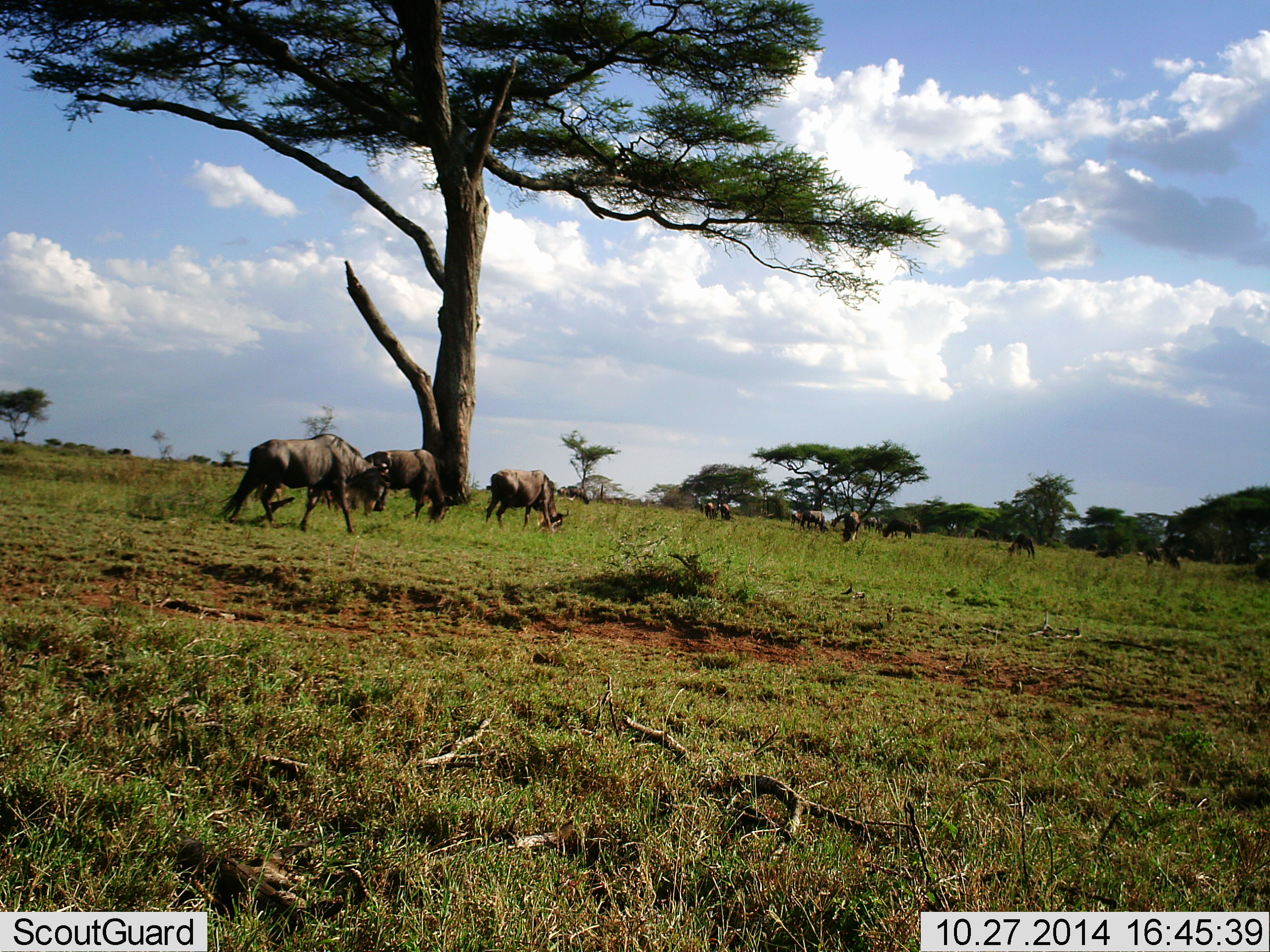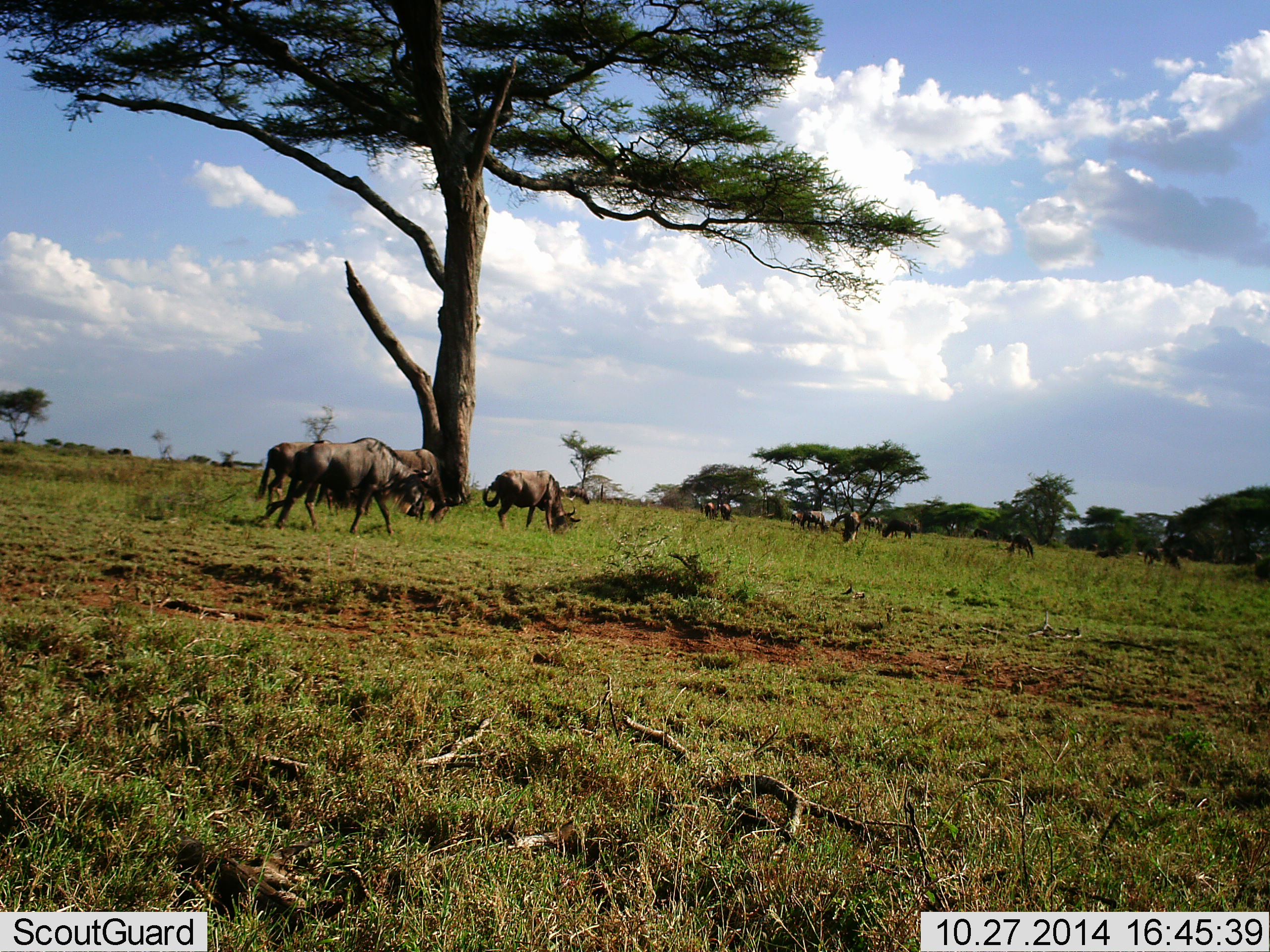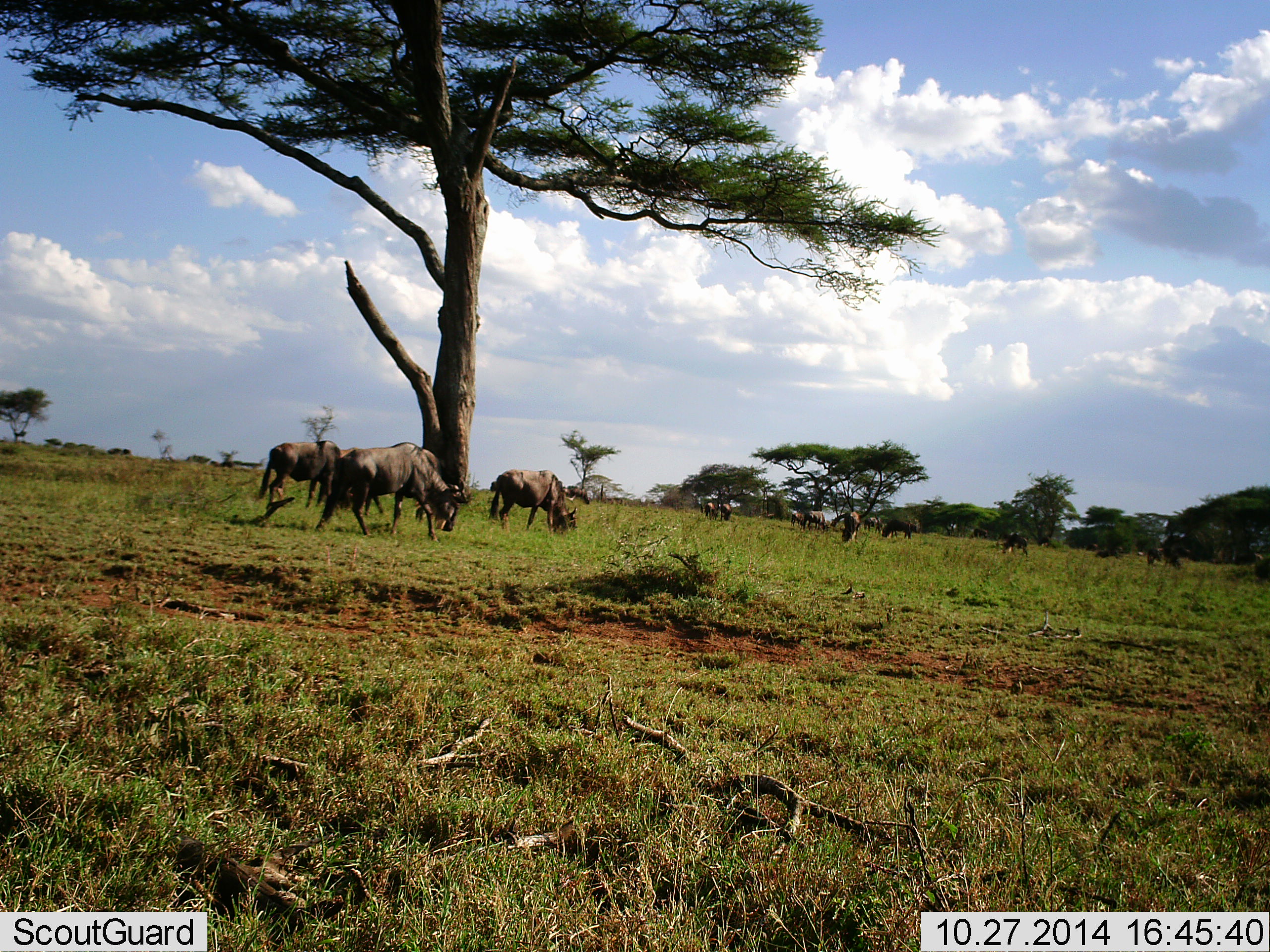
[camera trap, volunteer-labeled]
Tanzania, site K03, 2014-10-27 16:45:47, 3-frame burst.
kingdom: Animalia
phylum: Chordata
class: Mammalia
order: Artiodactyla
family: Bovidae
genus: Connochaetes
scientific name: Connochaetes taurinus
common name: blue wildebeest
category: wildebeest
Wildebeest (blue wildebeest) (Connochaetes taurinus), count 11-50. Behavior (volunteer vote fractions): standing 30%, resting 0%, moving 60%, interacting 0%. Young present (vote fraction): 0%. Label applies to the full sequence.